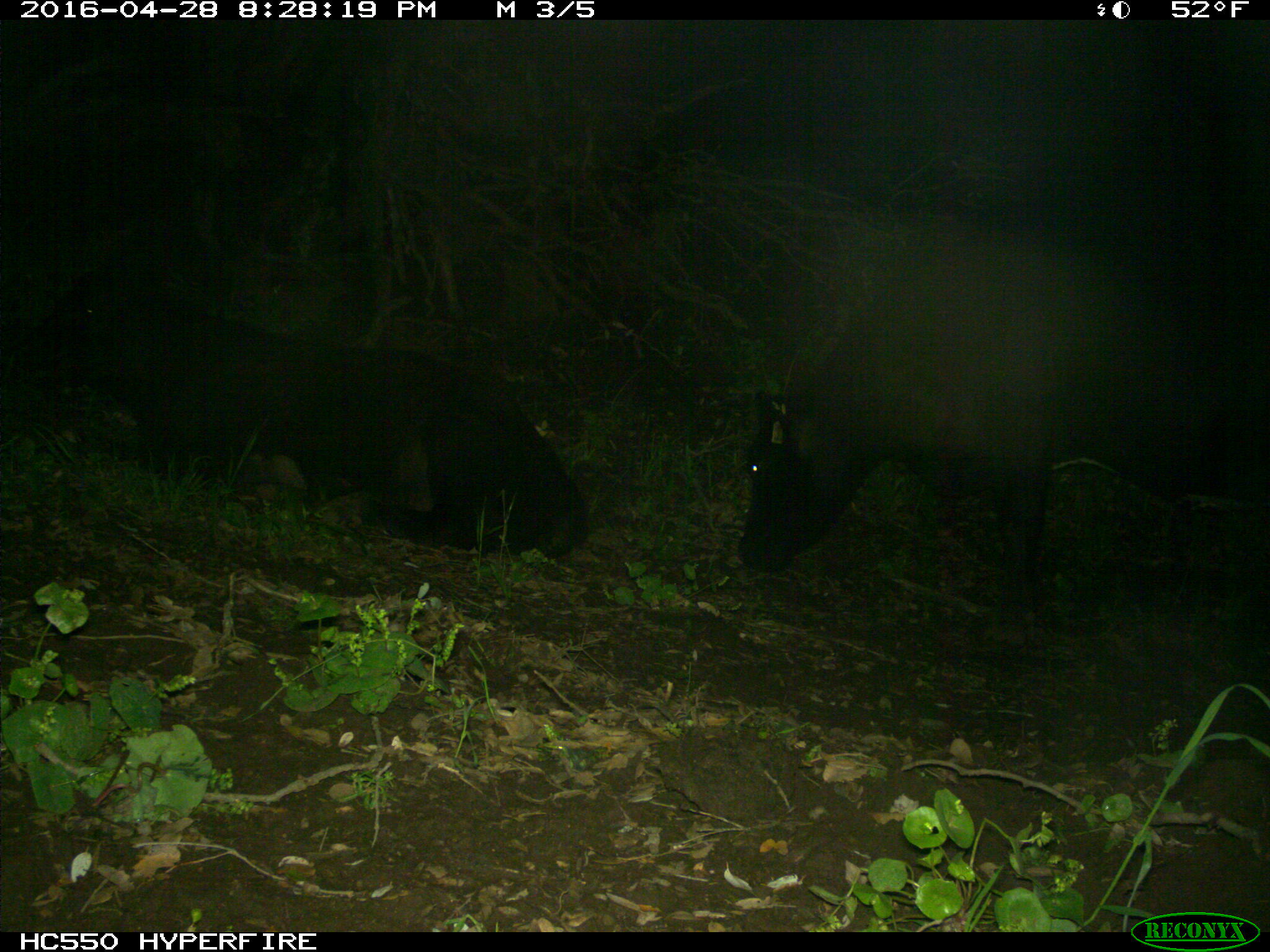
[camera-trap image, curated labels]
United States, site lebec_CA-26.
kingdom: Animalia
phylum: Chordata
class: Mammalia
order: Artiodactyla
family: Bovidae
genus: Bos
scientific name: Bos taurus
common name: domestic cow